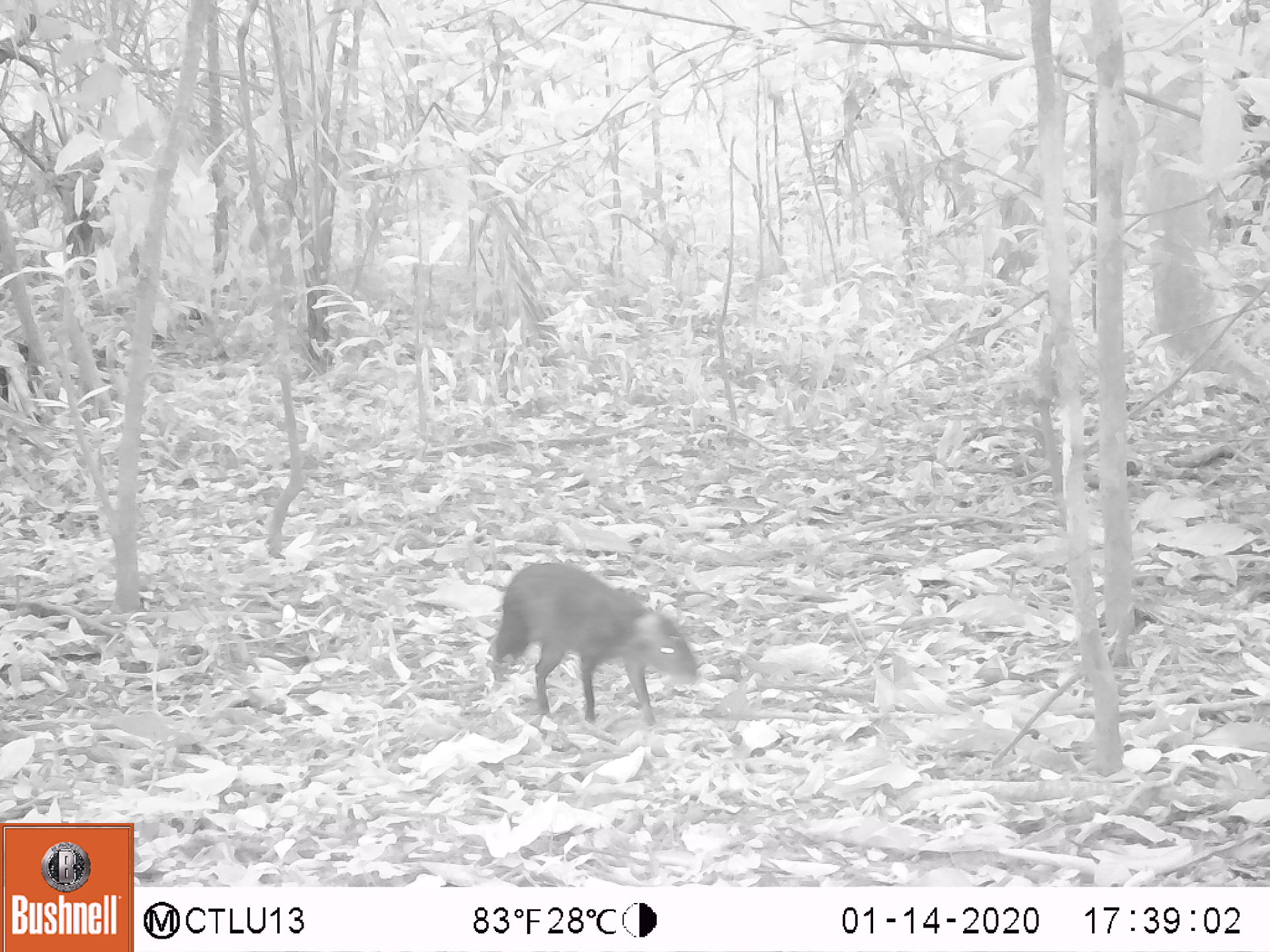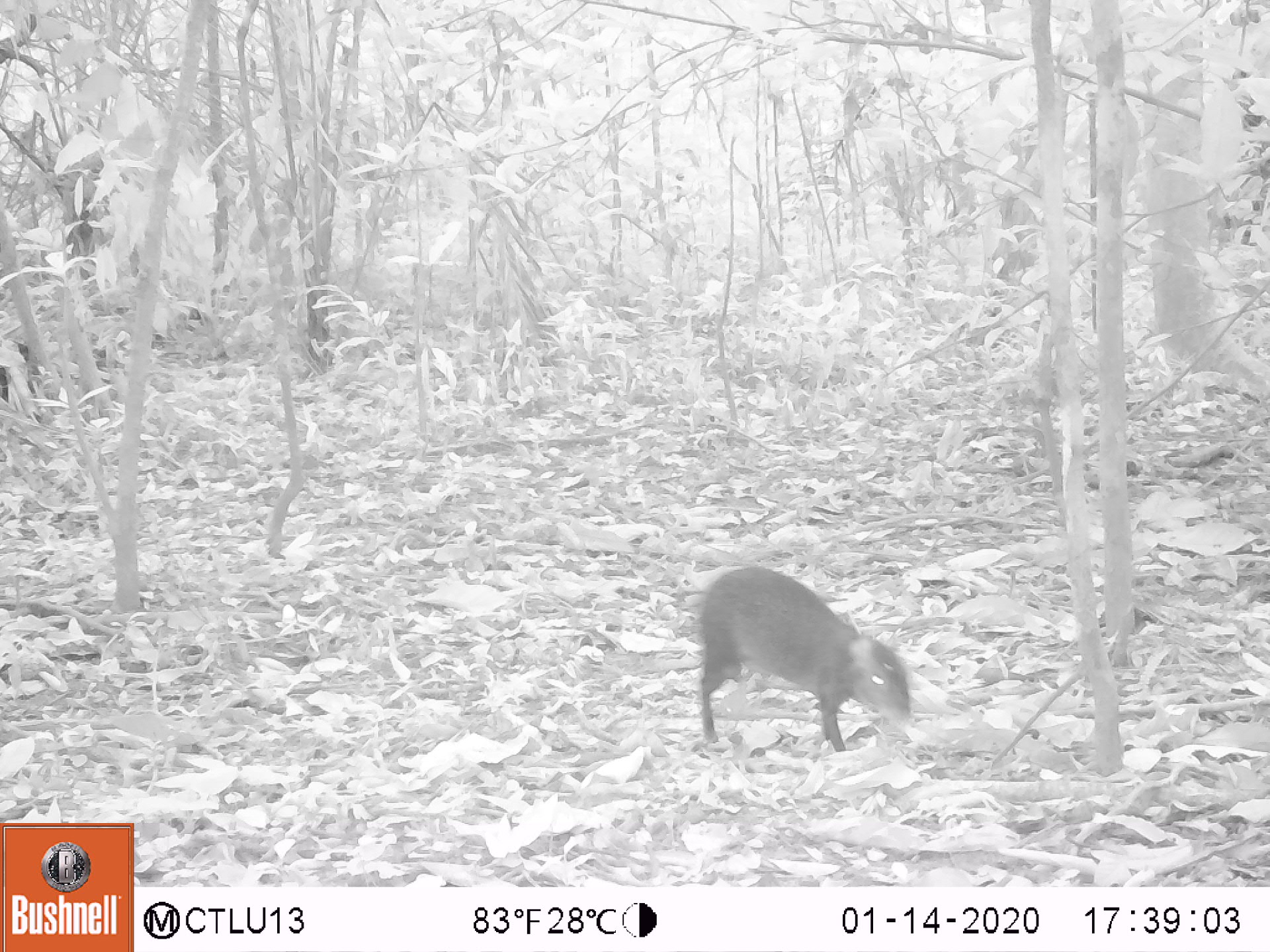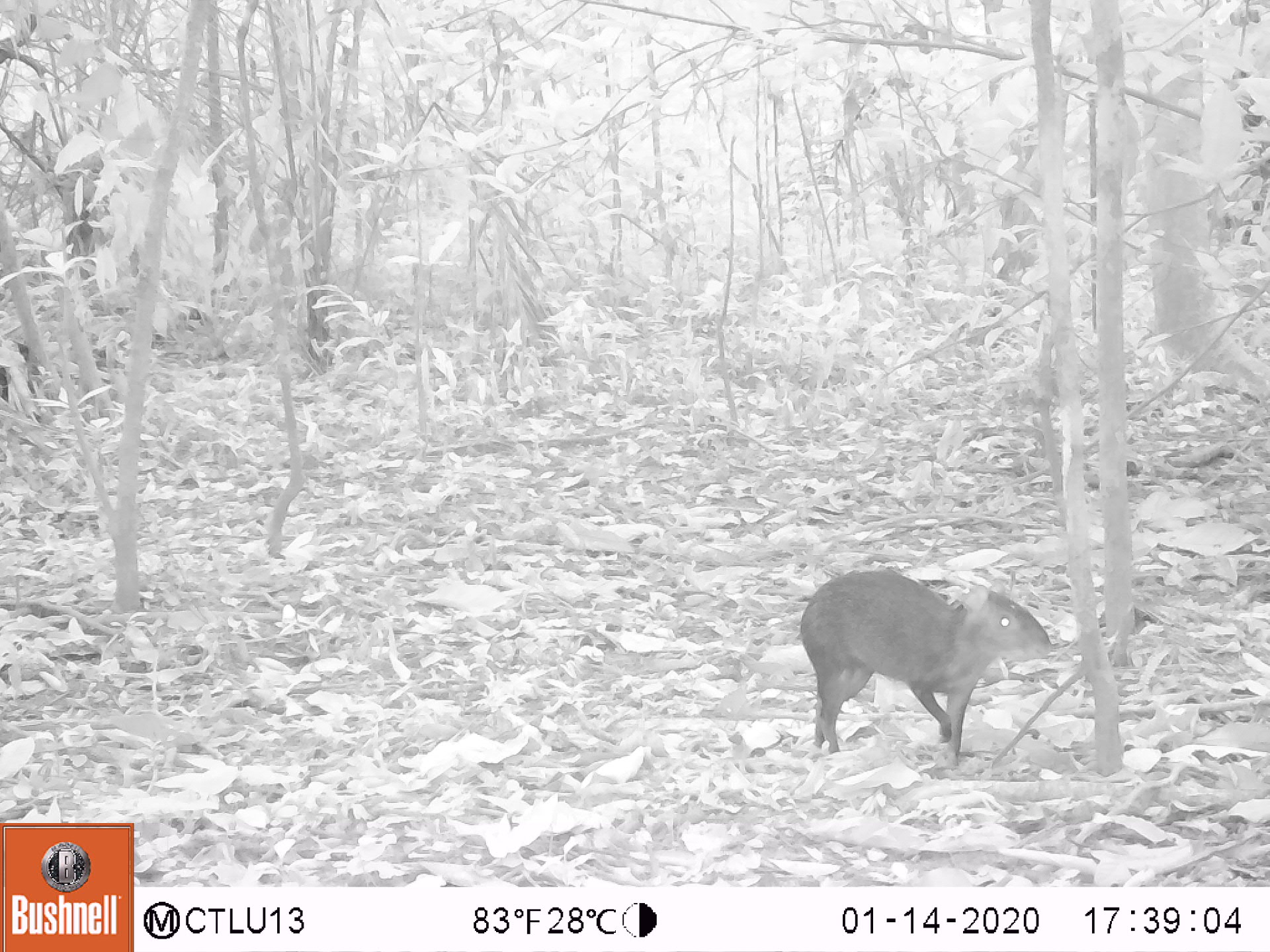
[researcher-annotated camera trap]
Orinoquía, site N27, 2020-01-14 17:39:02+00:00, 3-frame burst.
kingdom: Animalia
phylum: Chordata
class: Mammalia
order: Rodentia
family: Dasyproctidae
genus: Dasyprocta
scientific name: Dasyprocta fuliginosa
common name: black agouti